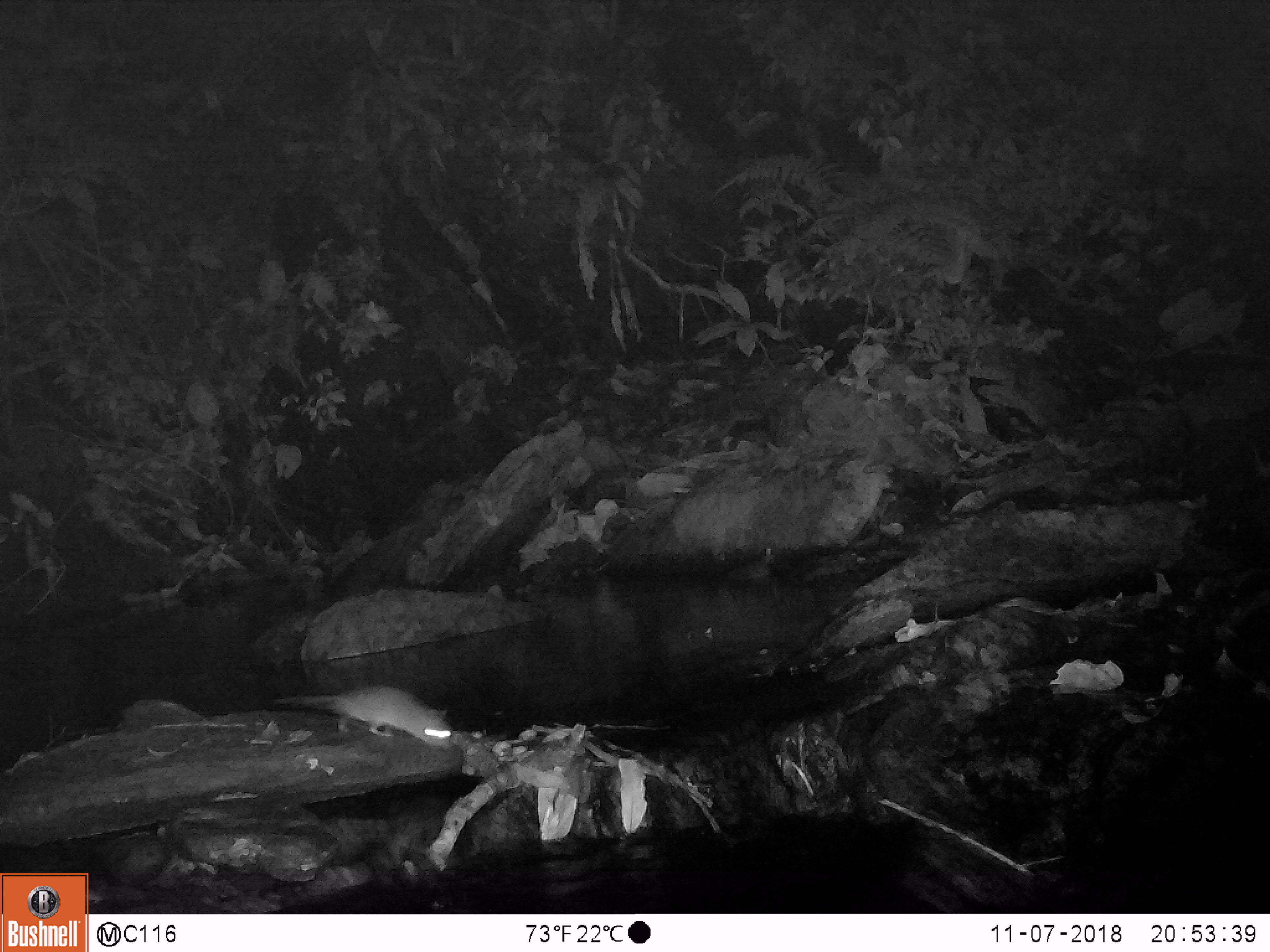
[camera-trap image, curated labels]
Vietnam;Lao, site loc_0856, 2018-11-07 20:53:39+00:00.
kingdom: Animalia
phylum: Chordata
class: Mammalia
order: Rodentia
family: Muridae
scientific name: Muridae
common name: old-world mice and rats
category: unidentified murid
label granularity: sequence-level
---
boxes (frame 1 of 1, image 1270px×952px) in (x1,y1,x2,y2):
unidentified murid: (271,685,454,750)